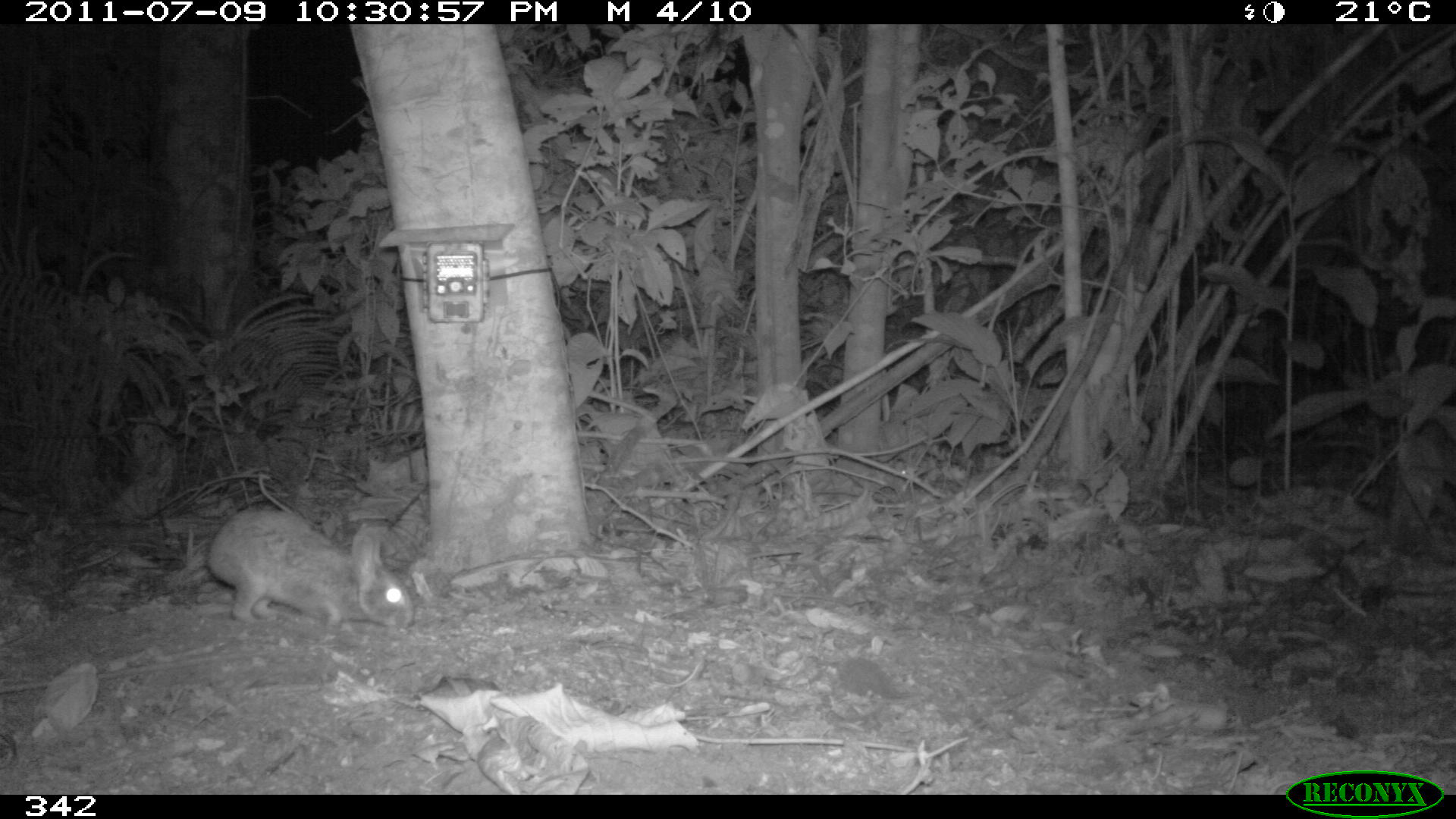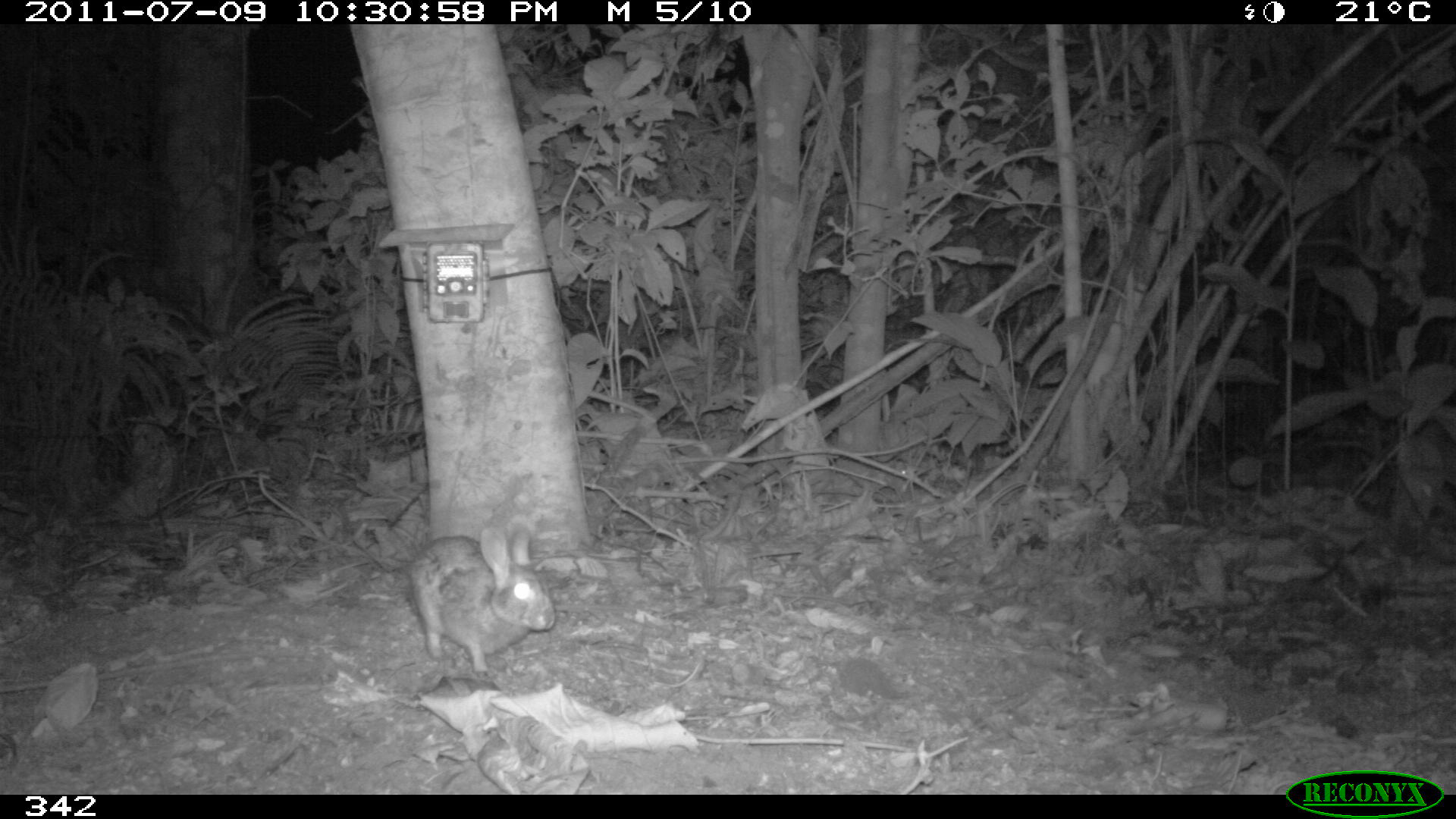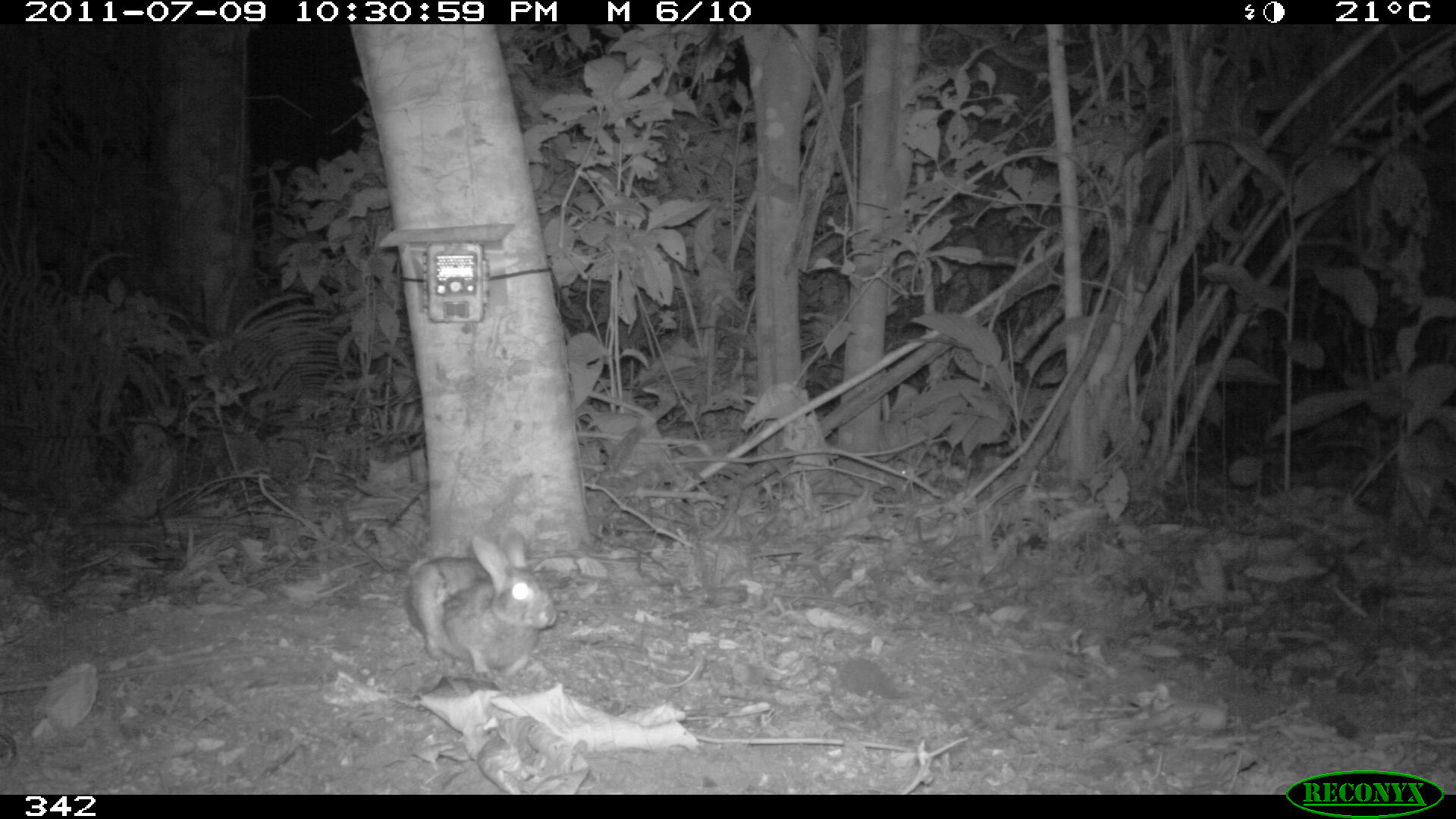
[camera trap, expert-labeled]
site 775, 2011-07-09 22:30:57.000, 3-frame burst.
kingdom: Animalia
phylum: Chordata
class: Mammalia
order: Lagomorpha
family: Leporidae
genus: Sylvilagus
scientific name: Sylvilagus brasiliensis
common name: tapeti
Sylvilagus brasiliensis (tapeti).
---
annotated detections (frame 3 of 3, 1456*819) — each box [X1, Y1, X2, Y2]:
sylvilagus brasiliensis: [403, 525, 559, 674]